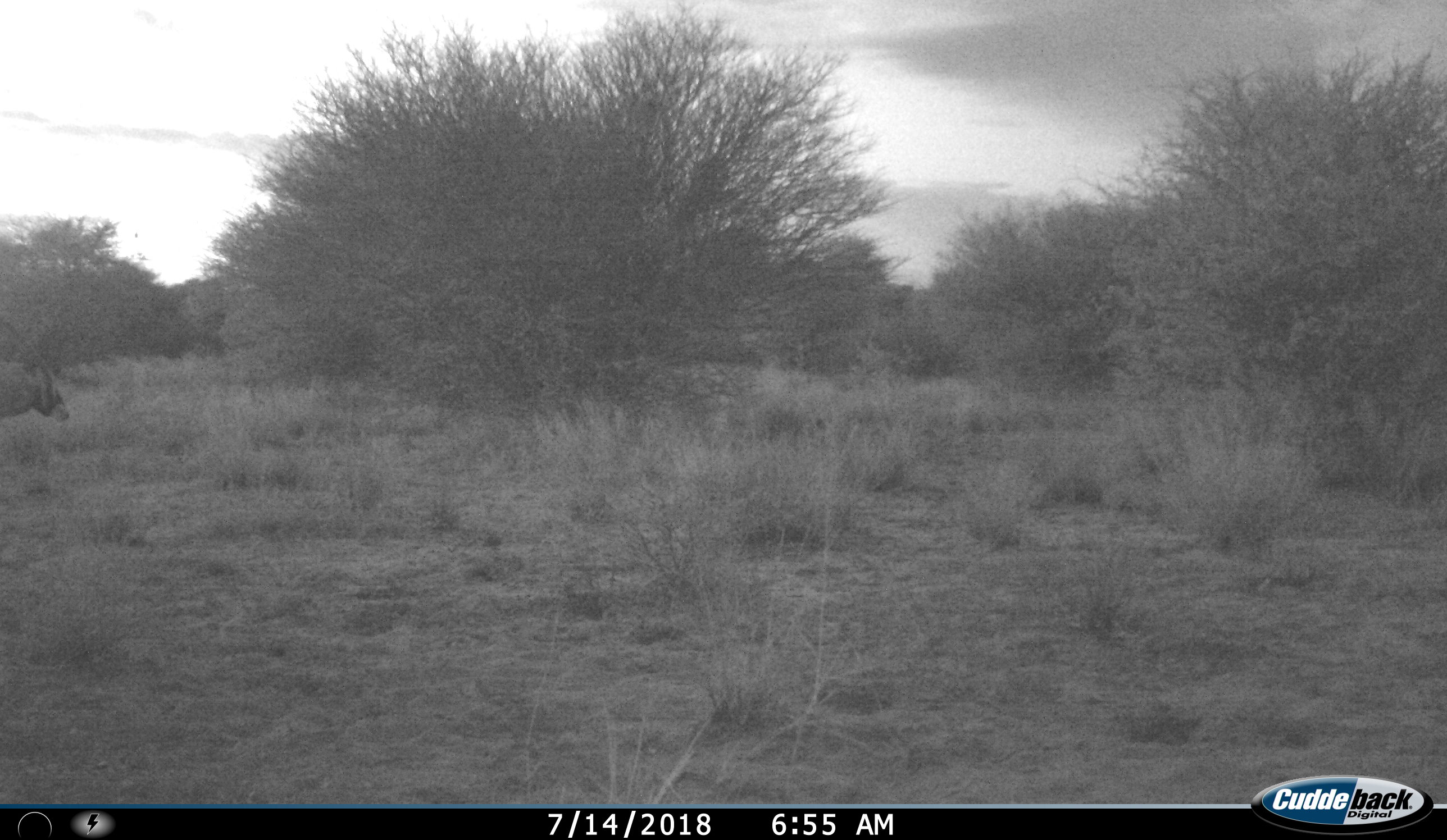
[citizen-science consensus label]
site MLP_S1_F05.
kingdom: Animalia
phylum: Chordata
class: Mammalia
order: Artiodactyla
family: Bovidae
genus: Oryx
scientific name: Oryx gazella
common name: gemsbok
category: oryx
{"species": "oryx (gemsbok) (Oryx gazella)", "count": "1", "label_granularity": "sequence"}